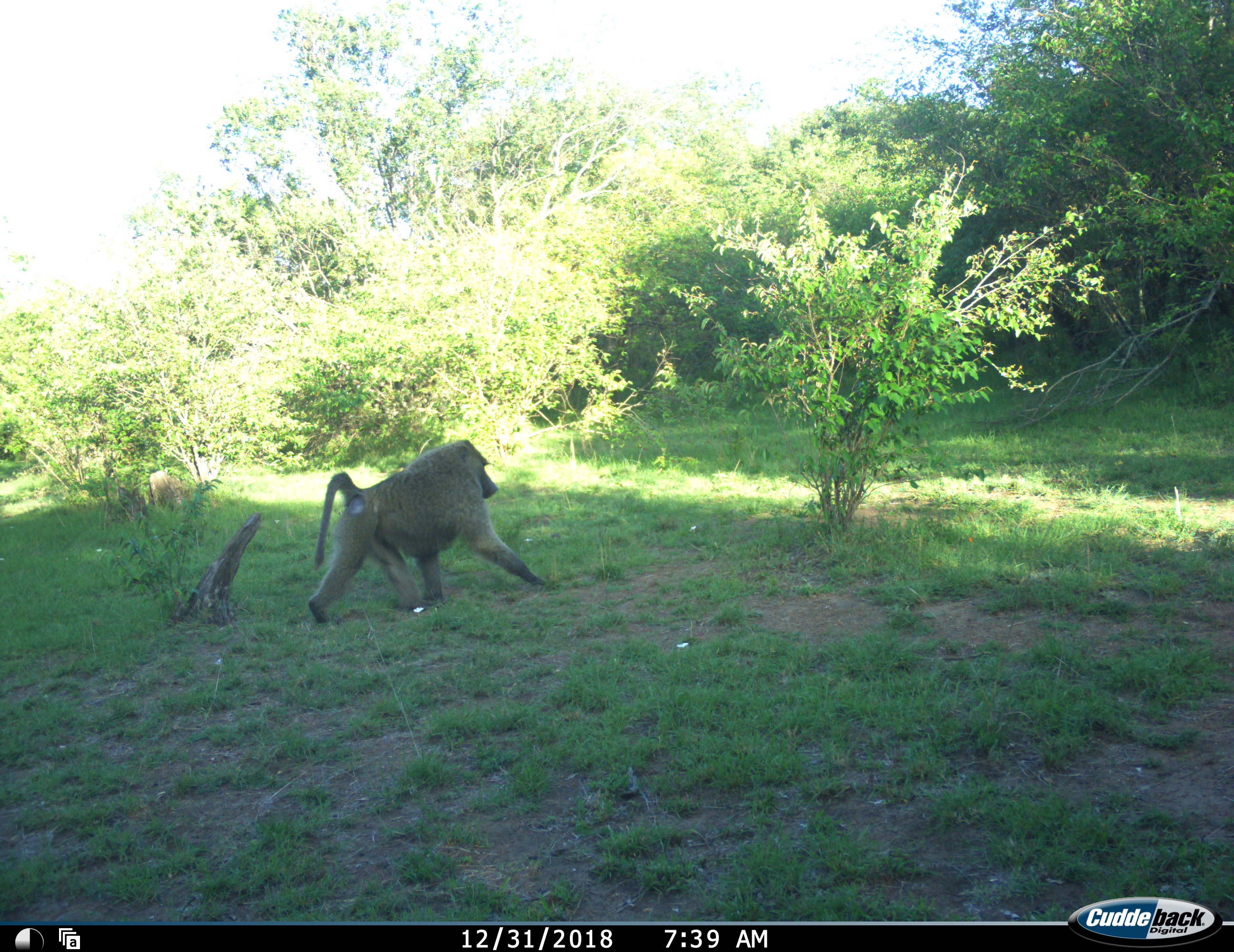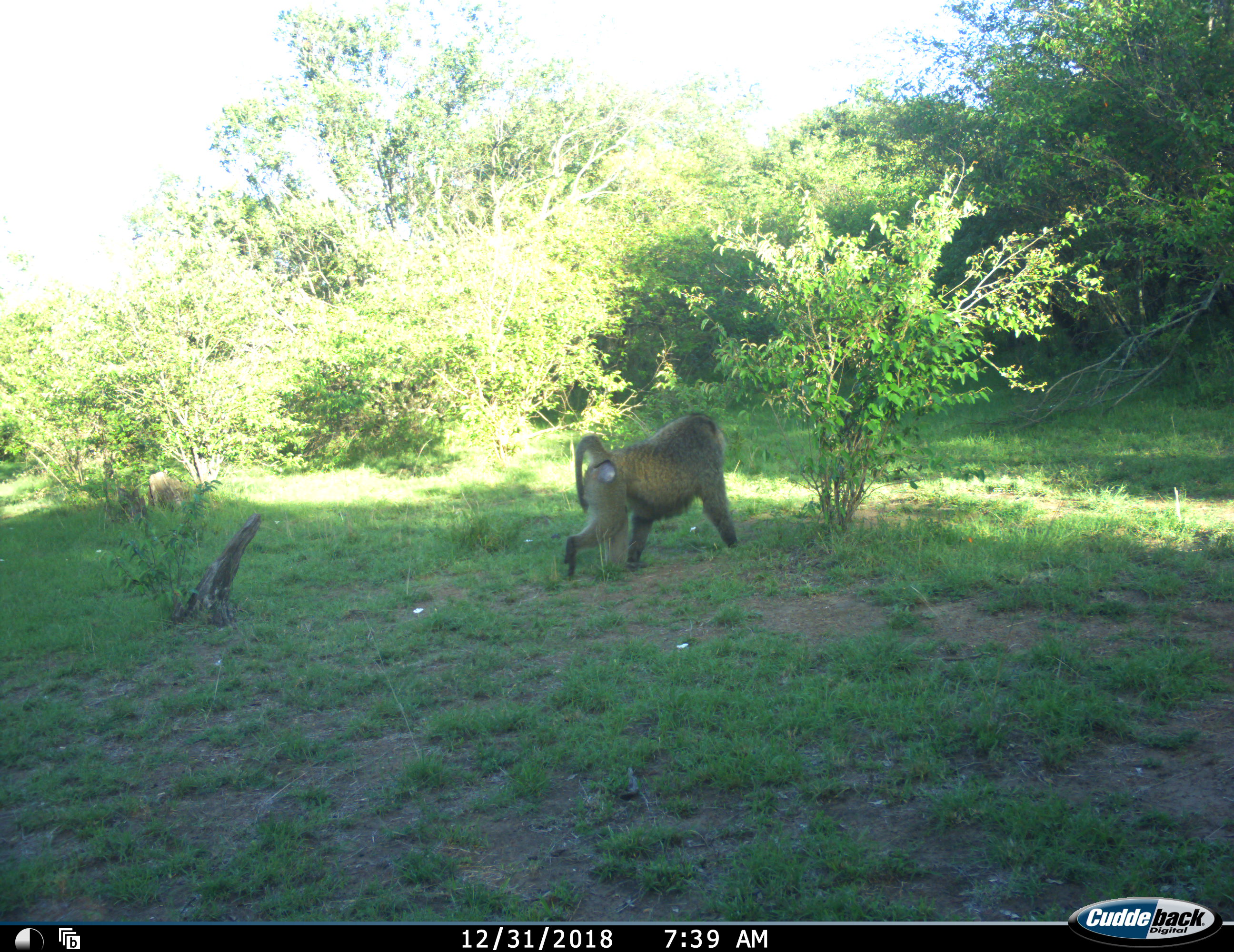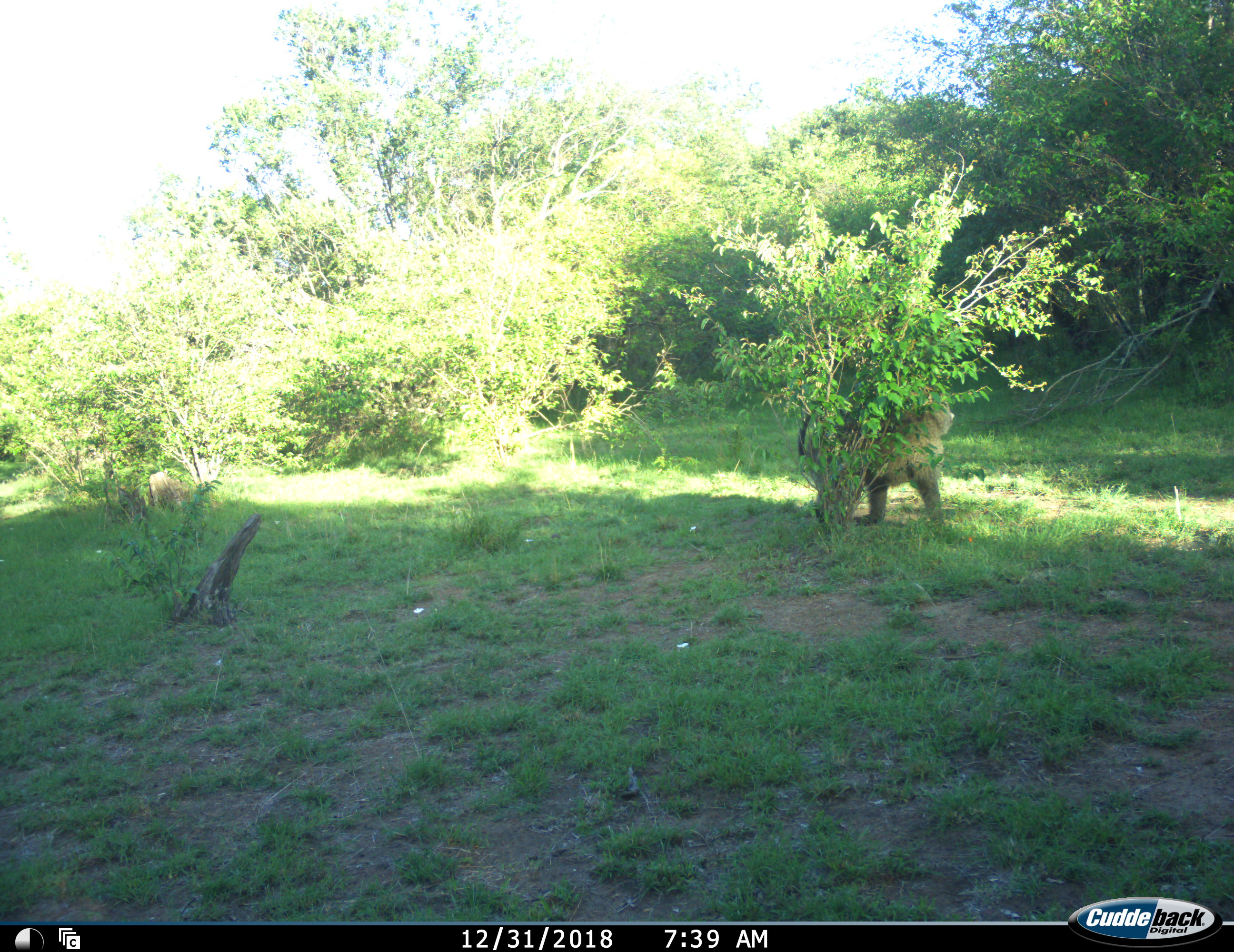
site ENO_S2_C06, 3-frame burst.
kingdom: Animalia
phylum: Chordata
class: Mammalia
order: Primates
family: Cercopithecidae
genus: Papio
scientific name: Papio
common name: baboon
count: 1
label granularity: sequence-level